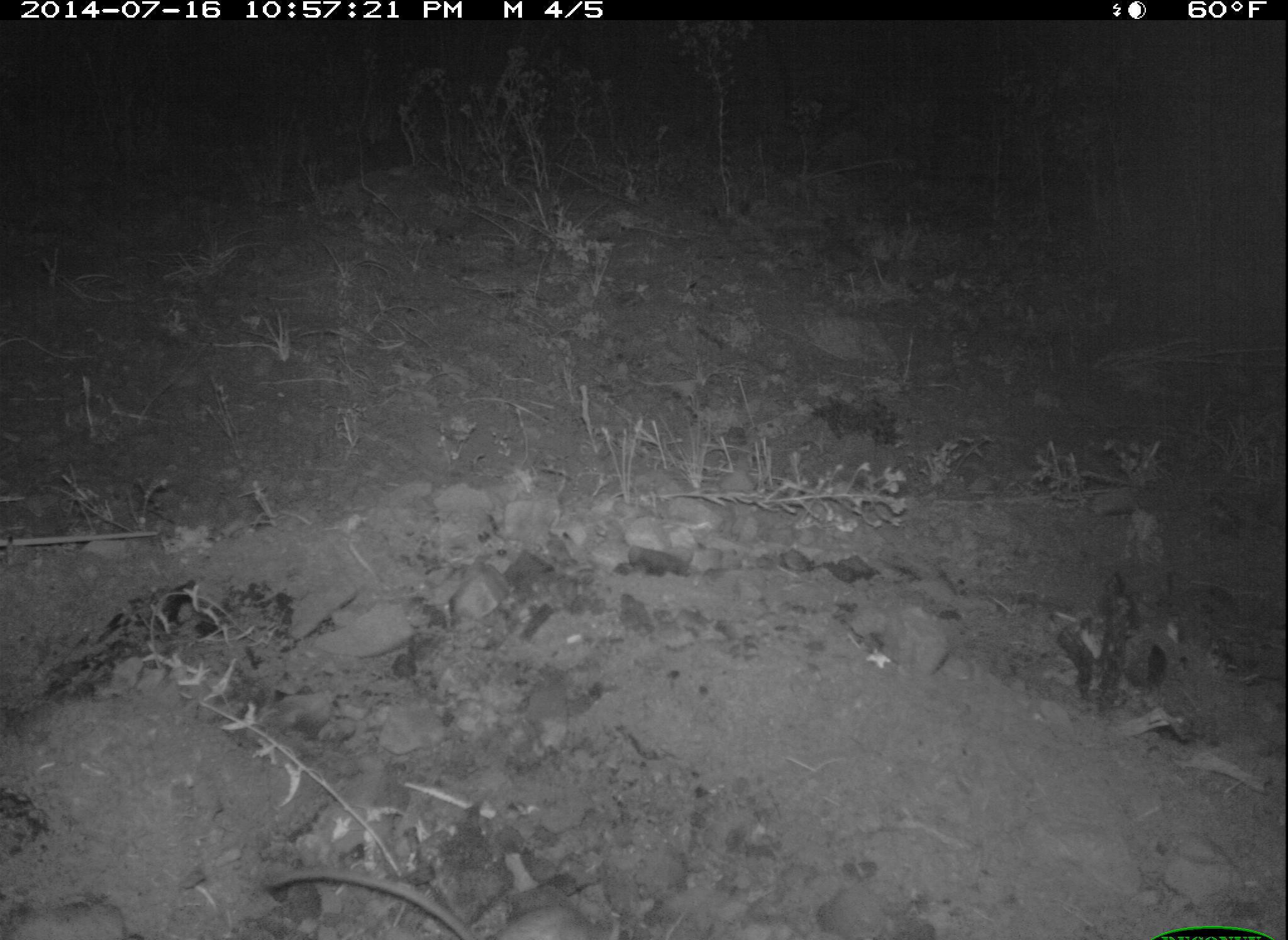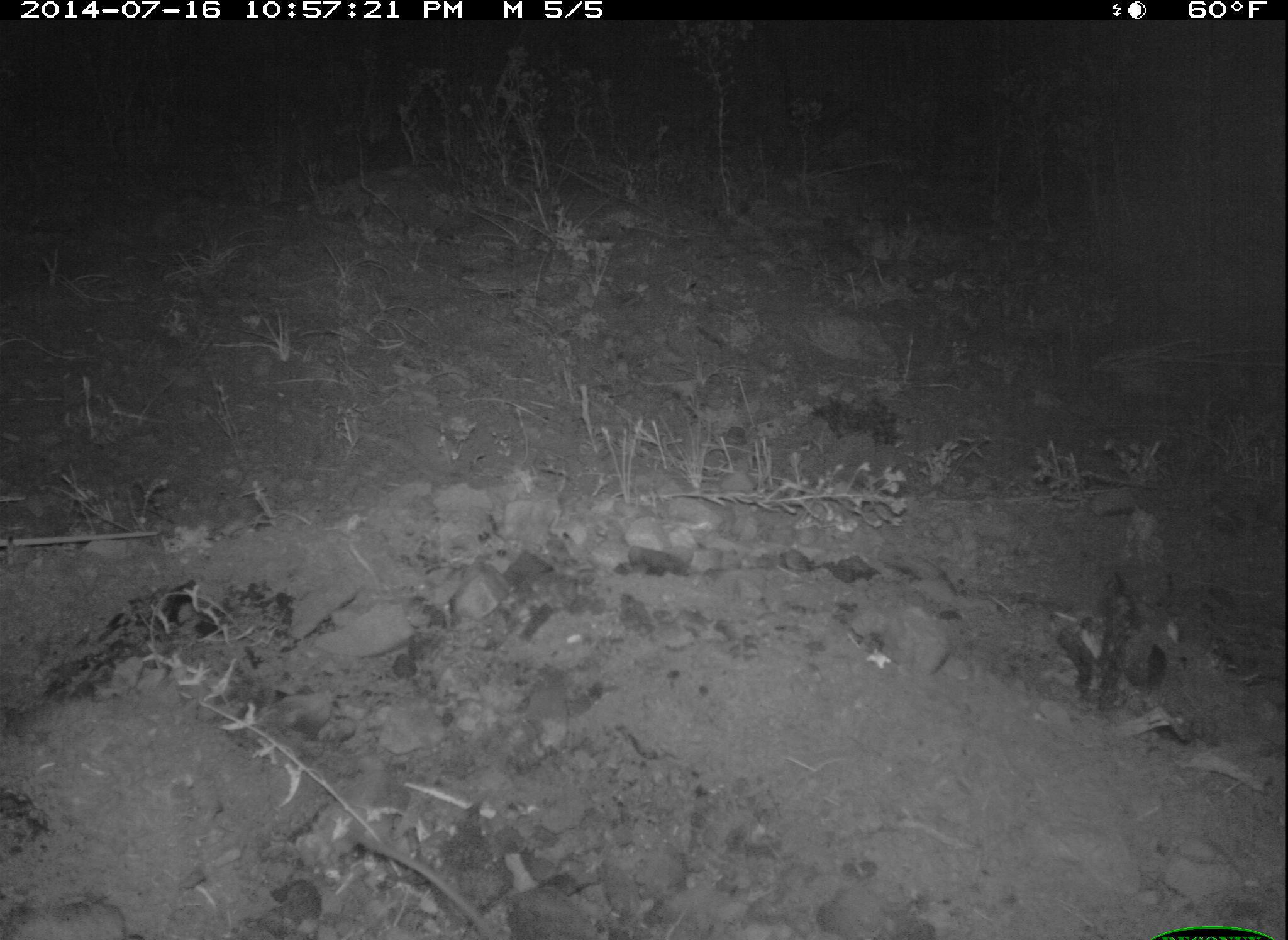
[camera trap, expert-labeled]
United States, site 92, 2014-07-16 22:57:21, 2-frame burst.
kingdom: Animalia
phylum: Chordata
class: Mammalia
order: Rodentia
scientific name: Rodentia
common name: rodent